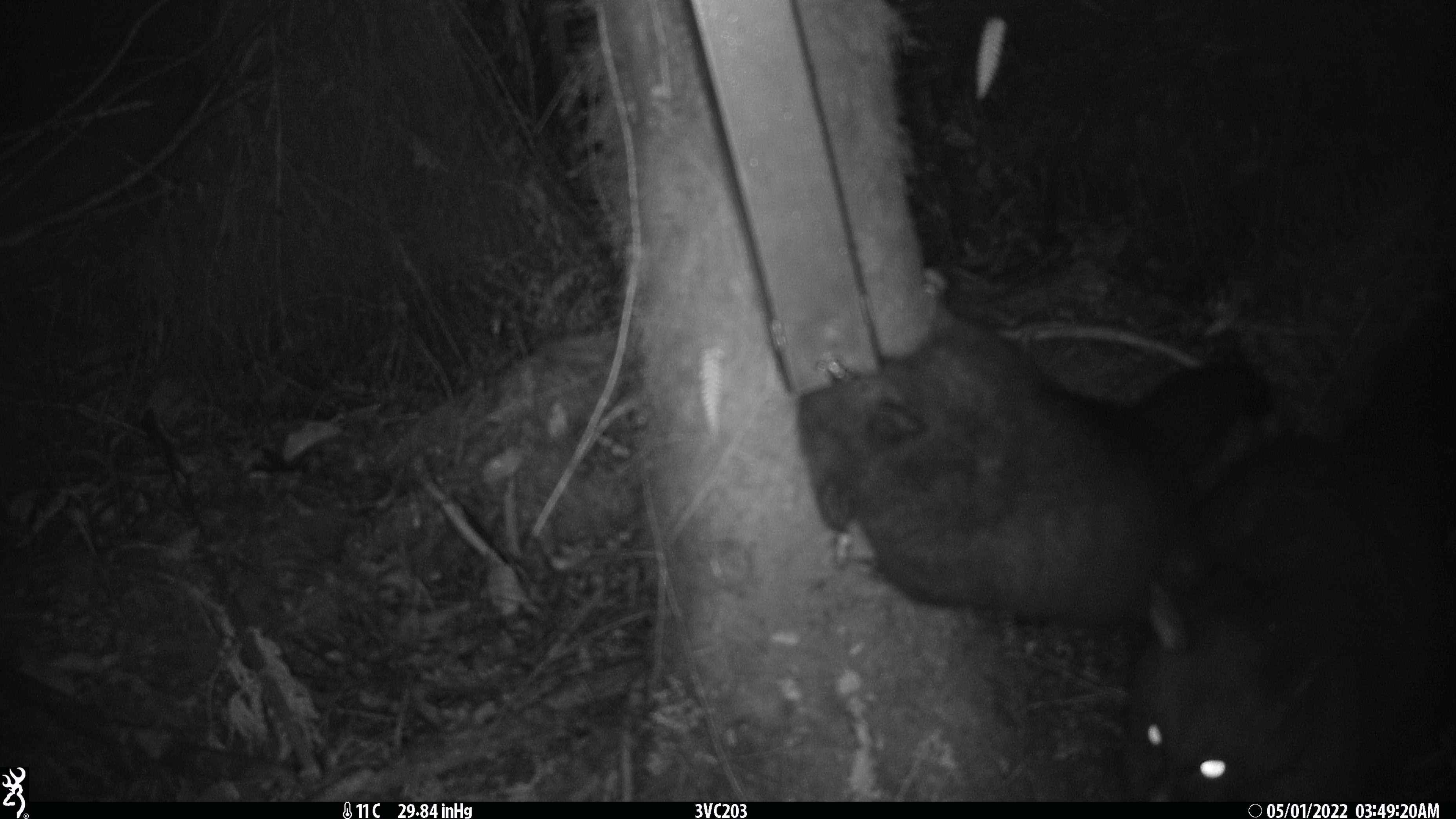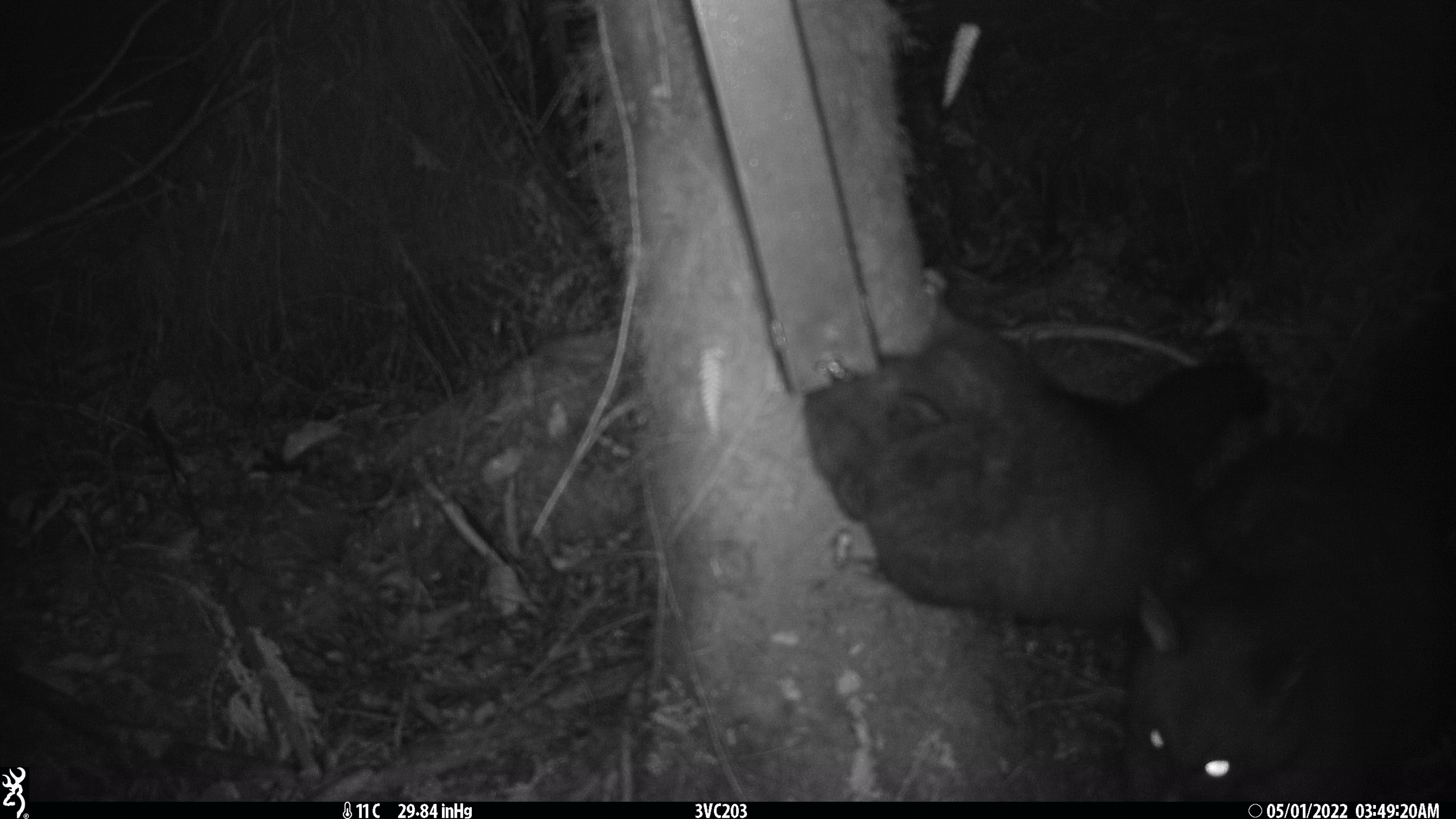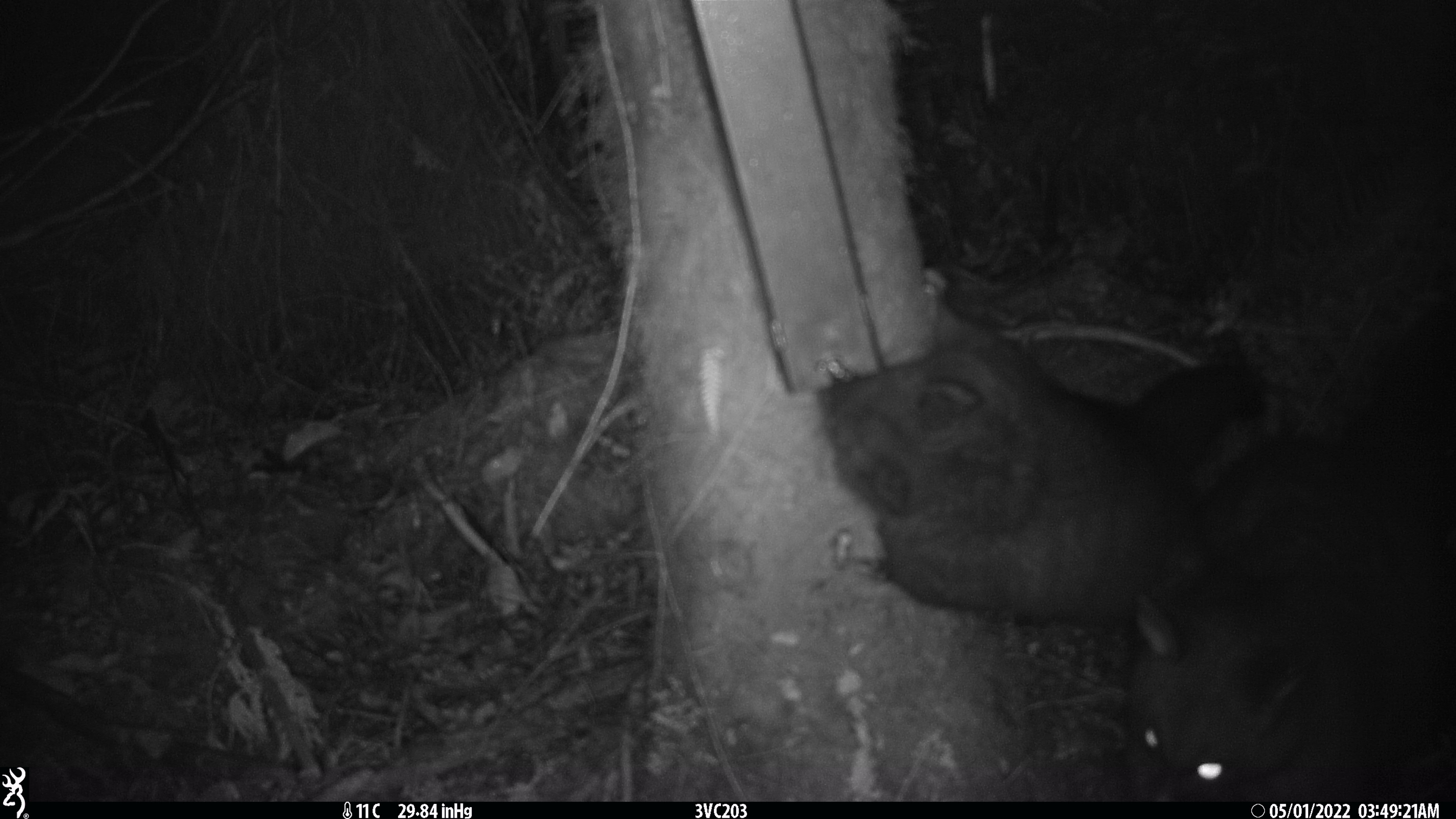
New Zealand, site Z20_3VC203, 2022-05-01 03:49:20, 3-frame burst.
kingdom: Animalia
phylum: Chordata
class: Mammalia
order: Diprotodontia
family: Phalangeridae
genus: Trichosurus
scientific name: Trichosurus vulpecula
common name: common brushtail possum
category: possum